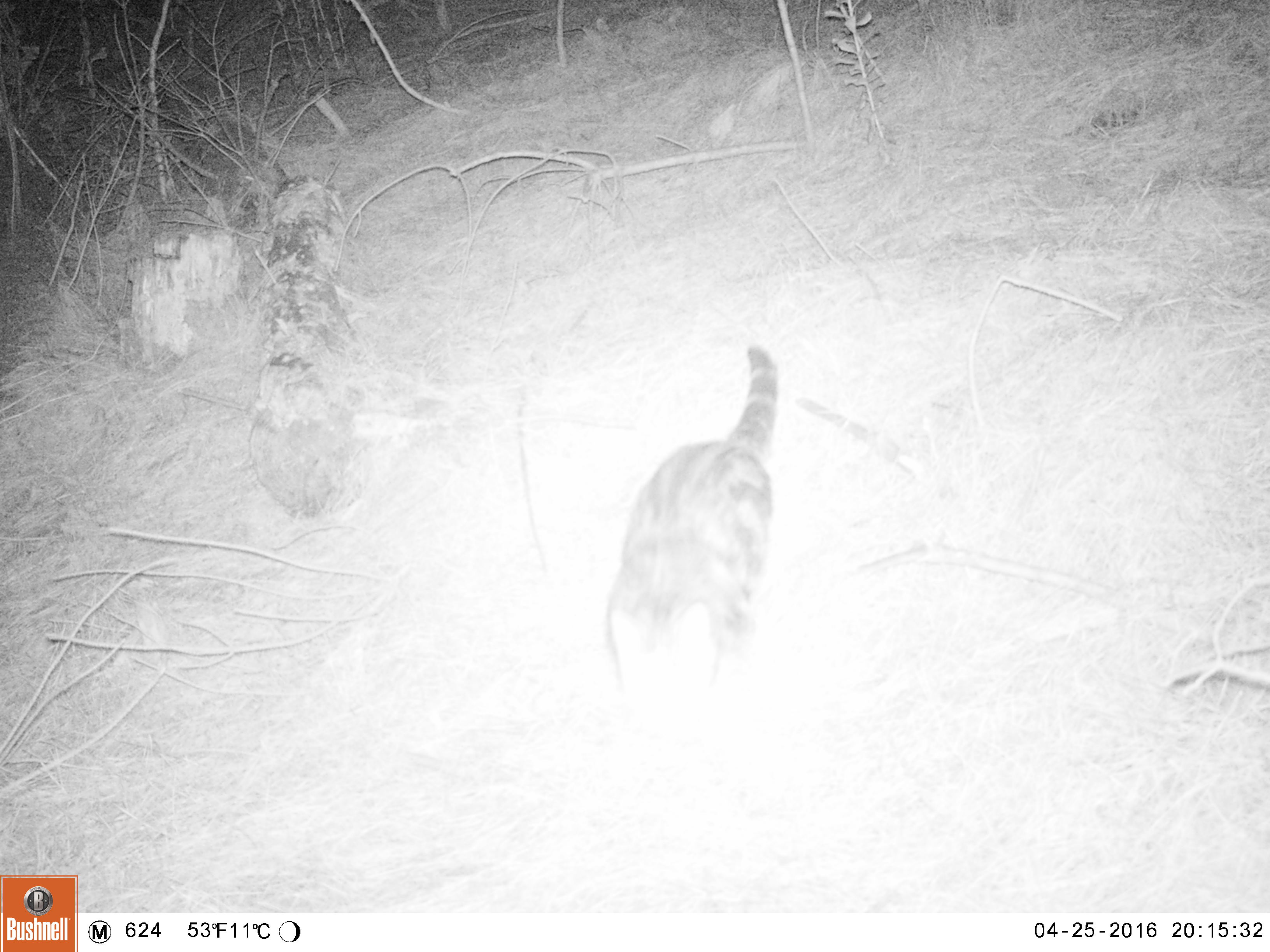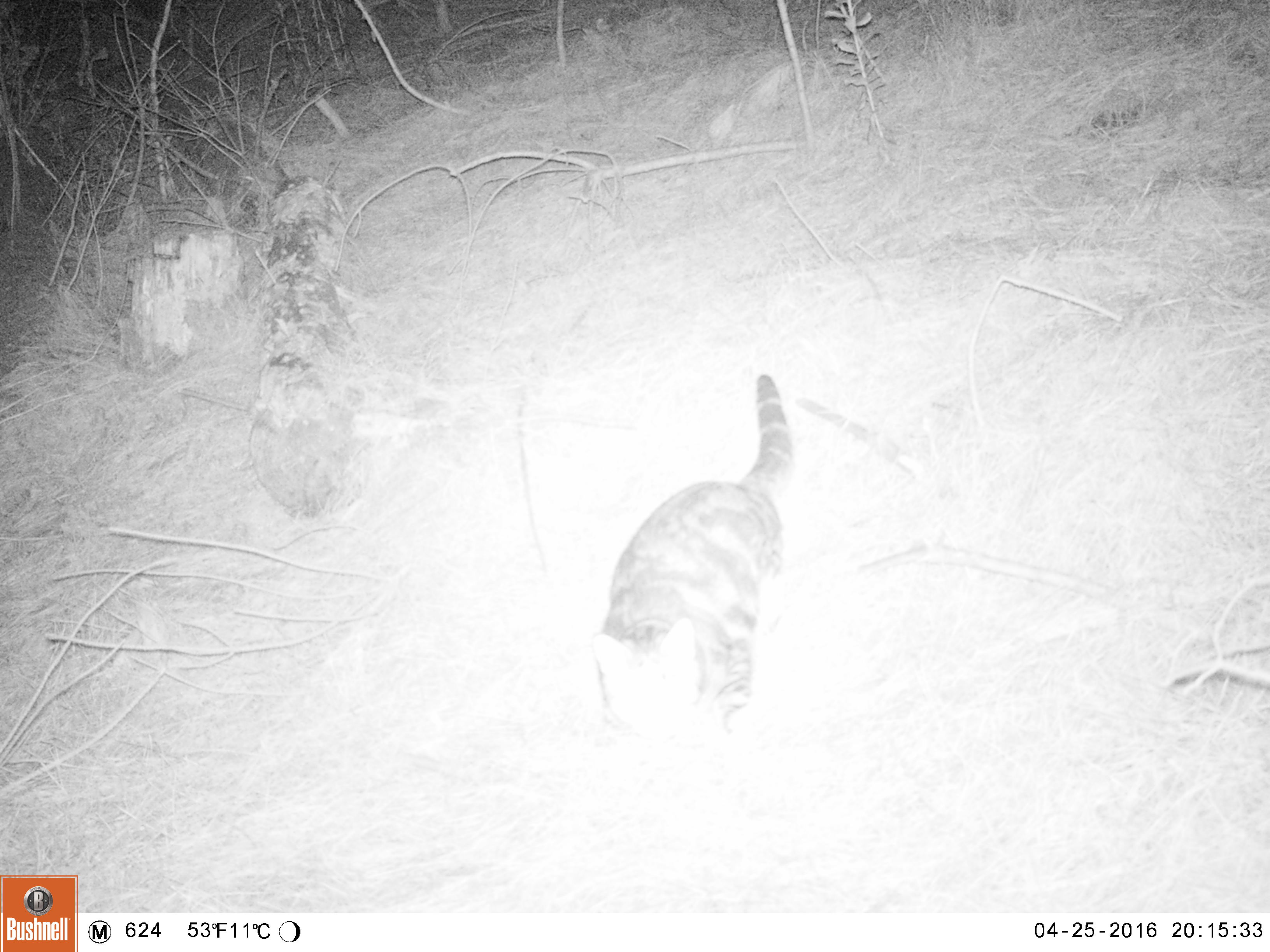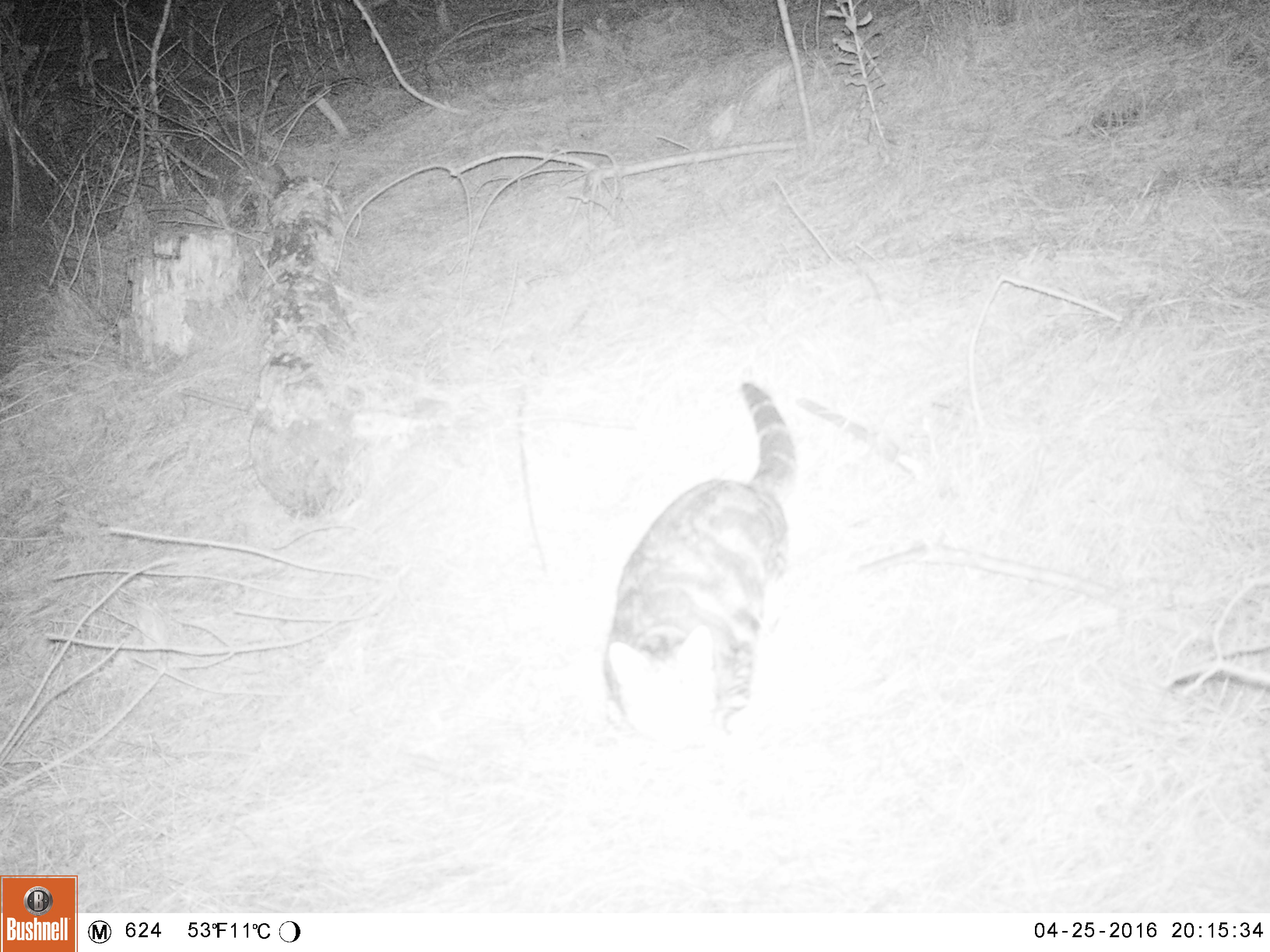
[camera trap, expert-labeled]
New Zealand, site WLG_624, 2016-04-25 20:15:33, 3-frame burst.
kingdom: Animalia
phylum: Chordata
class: Mammalia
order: Carnivora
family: Felidae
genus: Felis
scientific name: Felis catus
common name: domestic cat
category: cat